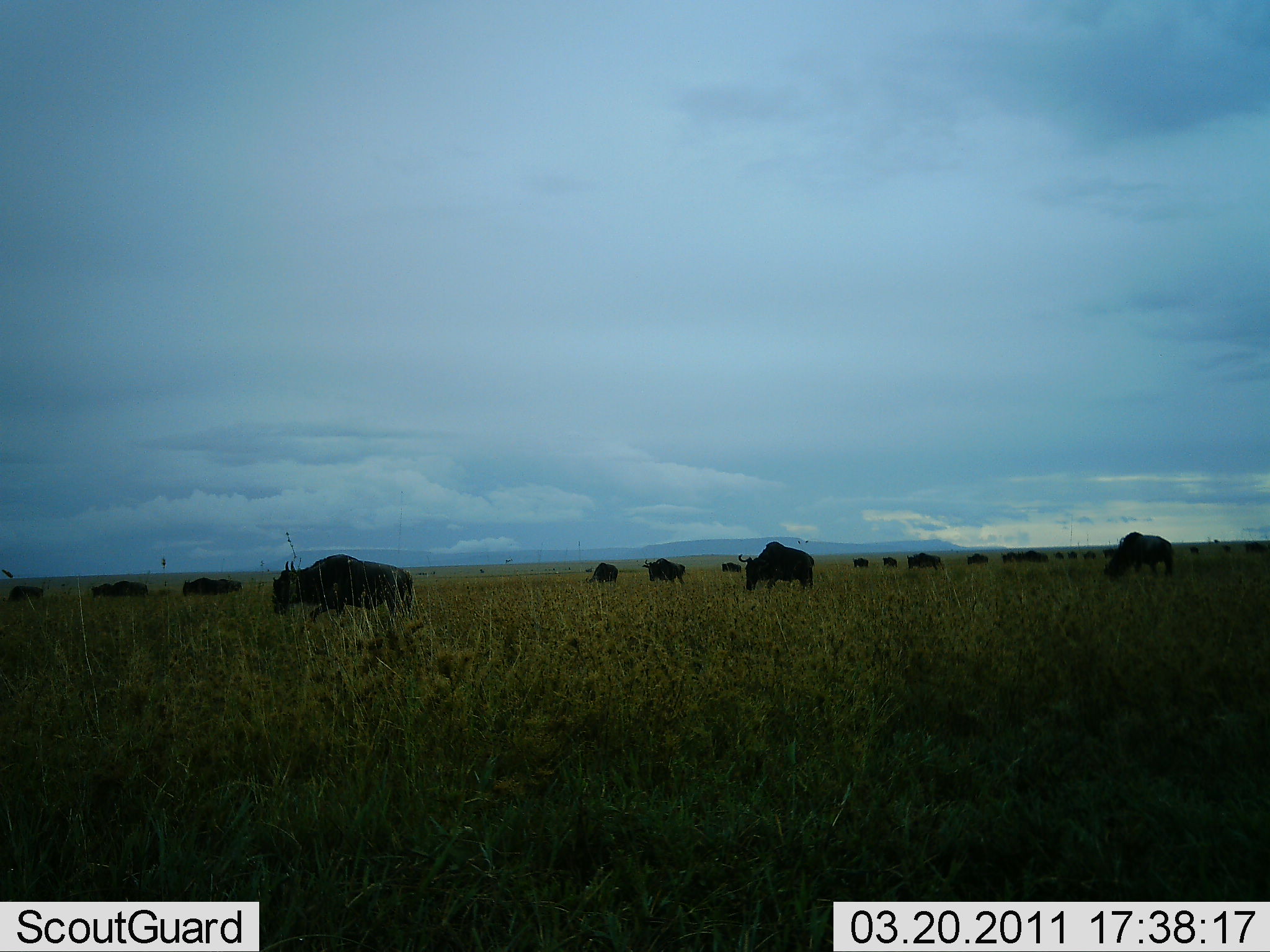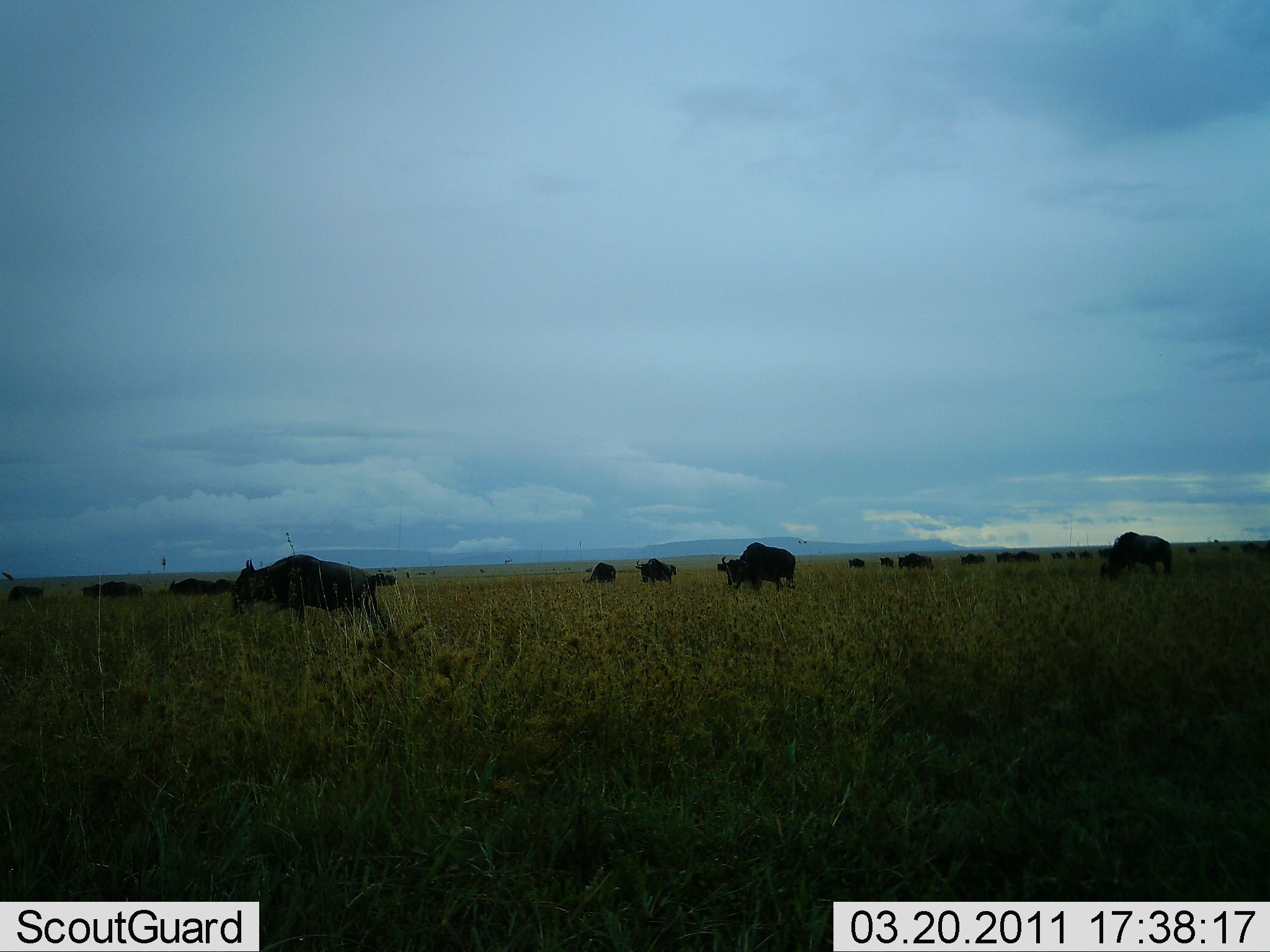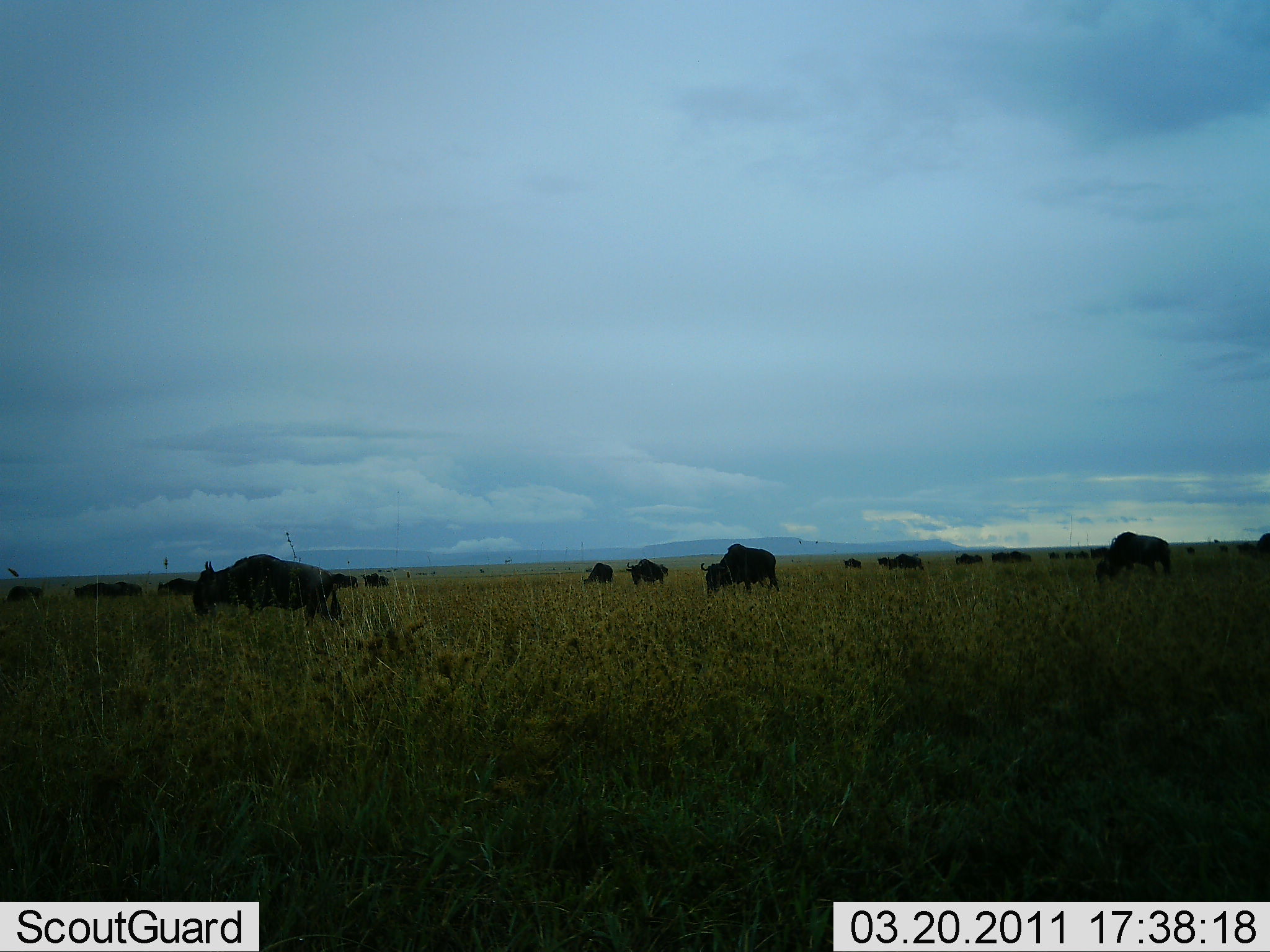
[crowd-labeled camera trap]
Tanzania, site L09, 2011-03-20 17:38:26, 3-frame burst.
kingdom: Animalia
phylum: Chordata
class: Mammalia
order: Artiodactyla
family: Bovidae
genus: Connochaetes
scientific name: Connochaetes taurinus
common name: blue wildebeest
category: wildebeest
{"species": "wildebeest (blue wildebeest) (Connochaetes taurinus)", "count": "11-50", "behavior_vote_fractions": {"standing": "8%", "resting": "0%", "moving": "83%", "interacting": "0%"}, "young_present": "0%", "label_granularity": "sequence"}